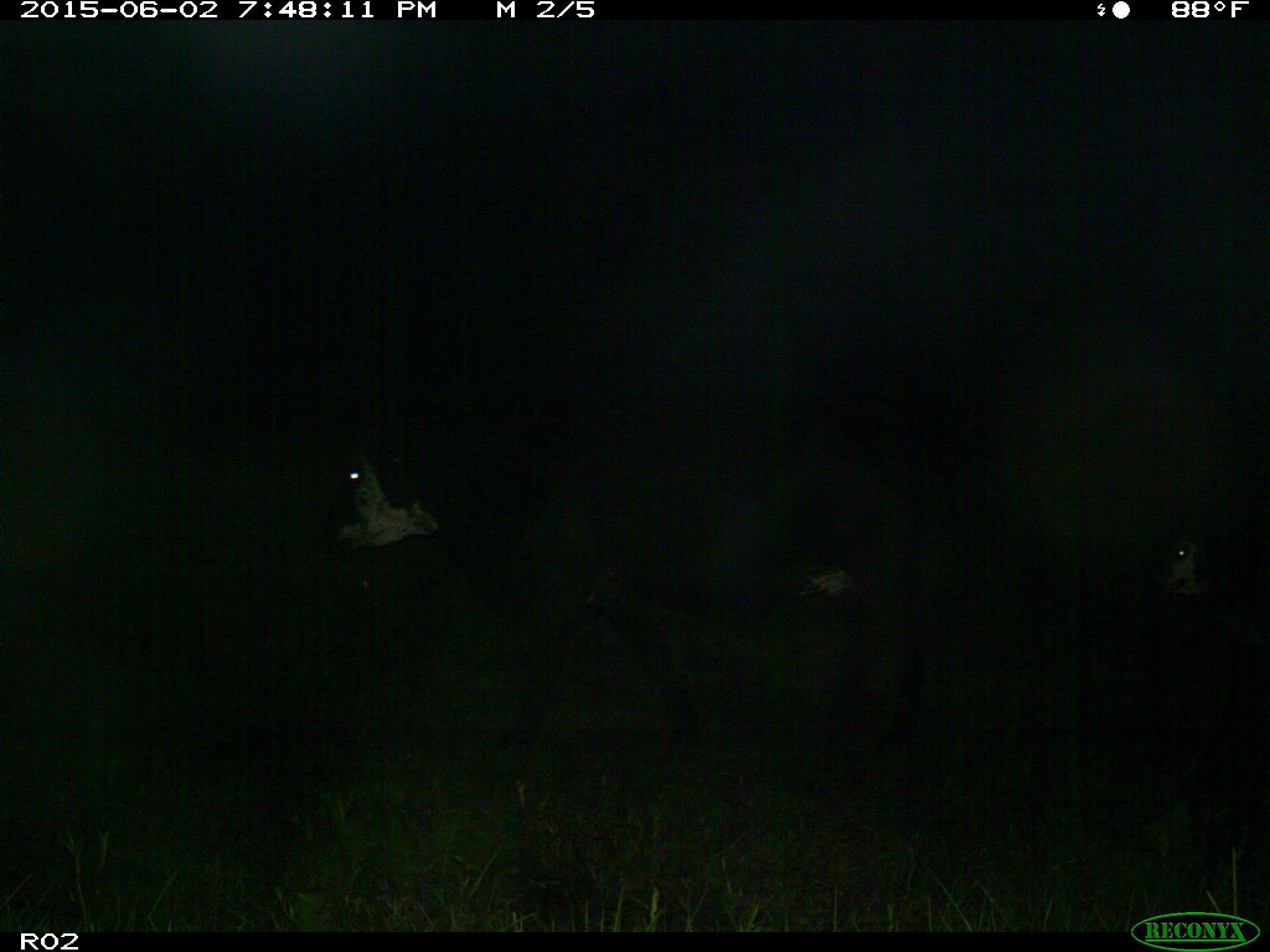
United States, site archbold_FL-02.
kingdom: Animalia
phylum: Chordata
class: Mammalia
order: Artiodactyla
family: Bovidae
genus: Bos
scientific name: Bos taurus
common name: domestic cow